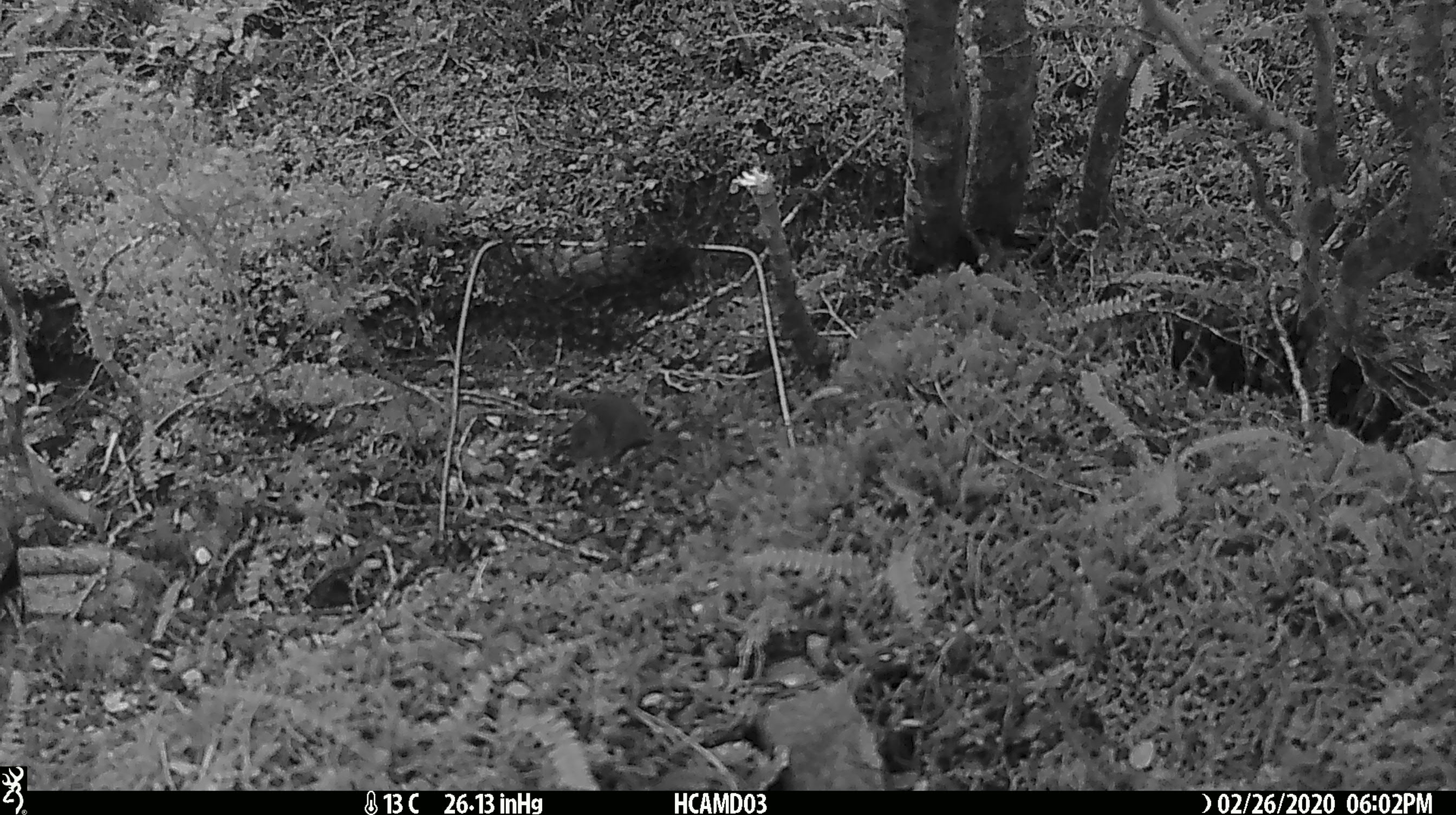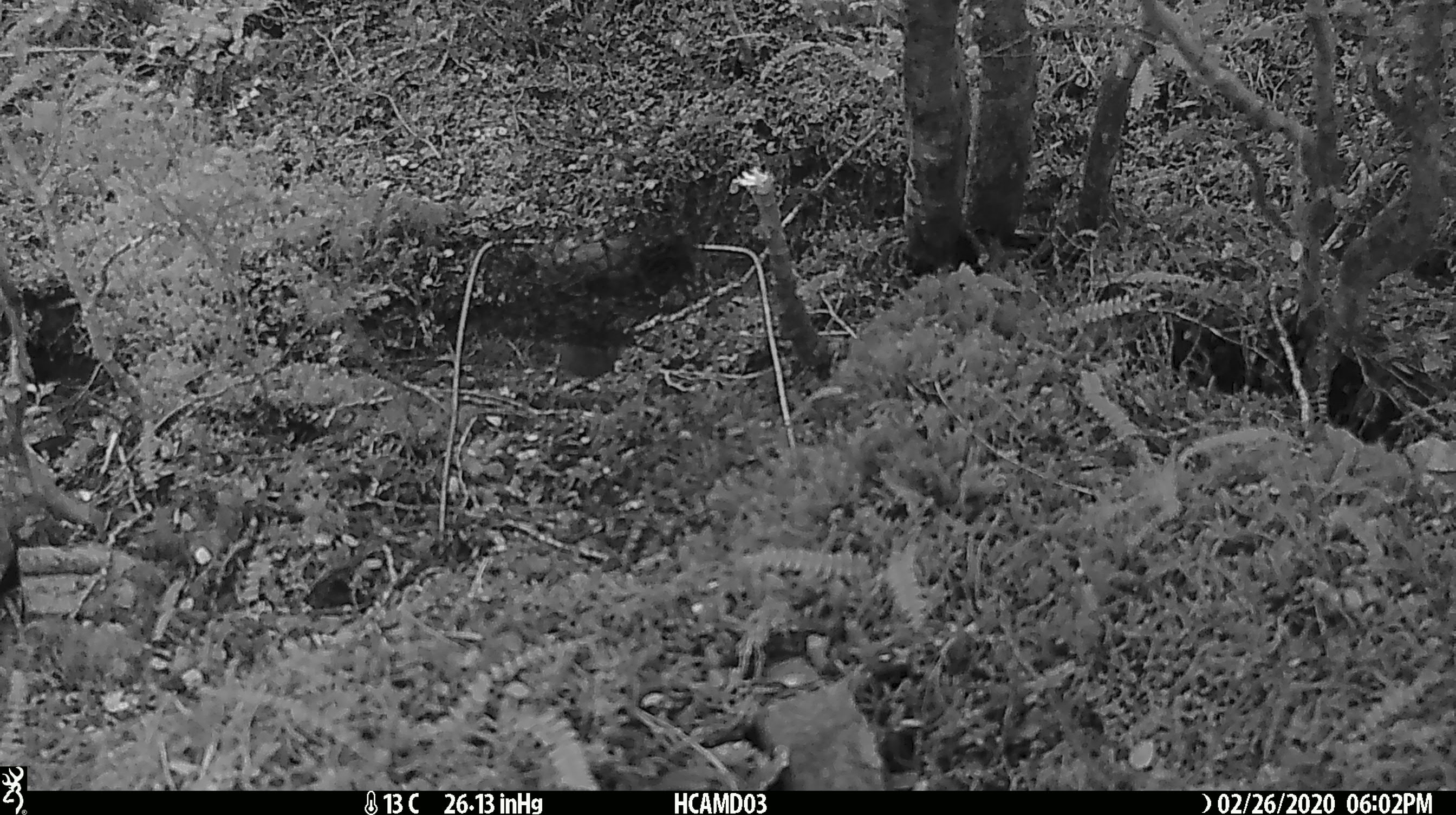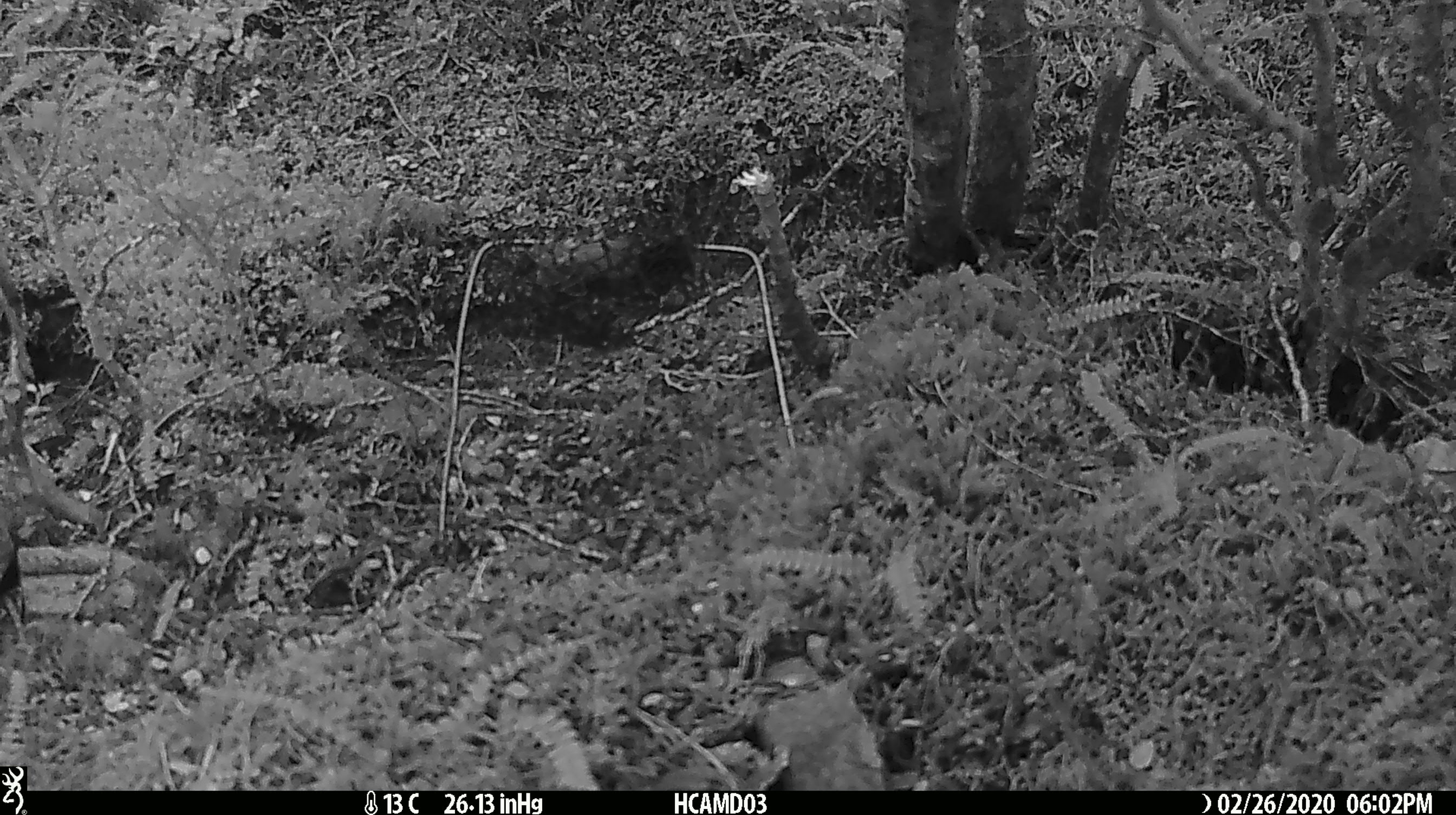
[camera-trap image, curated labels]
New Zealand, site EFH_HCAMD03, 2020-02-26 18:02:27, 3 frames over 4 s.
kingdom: Animalia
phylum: Chordata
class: Mammalia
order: Rodentia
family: Muridae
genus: Mus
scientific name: Mus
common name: mouse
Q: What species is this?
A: Mouse (Mus).